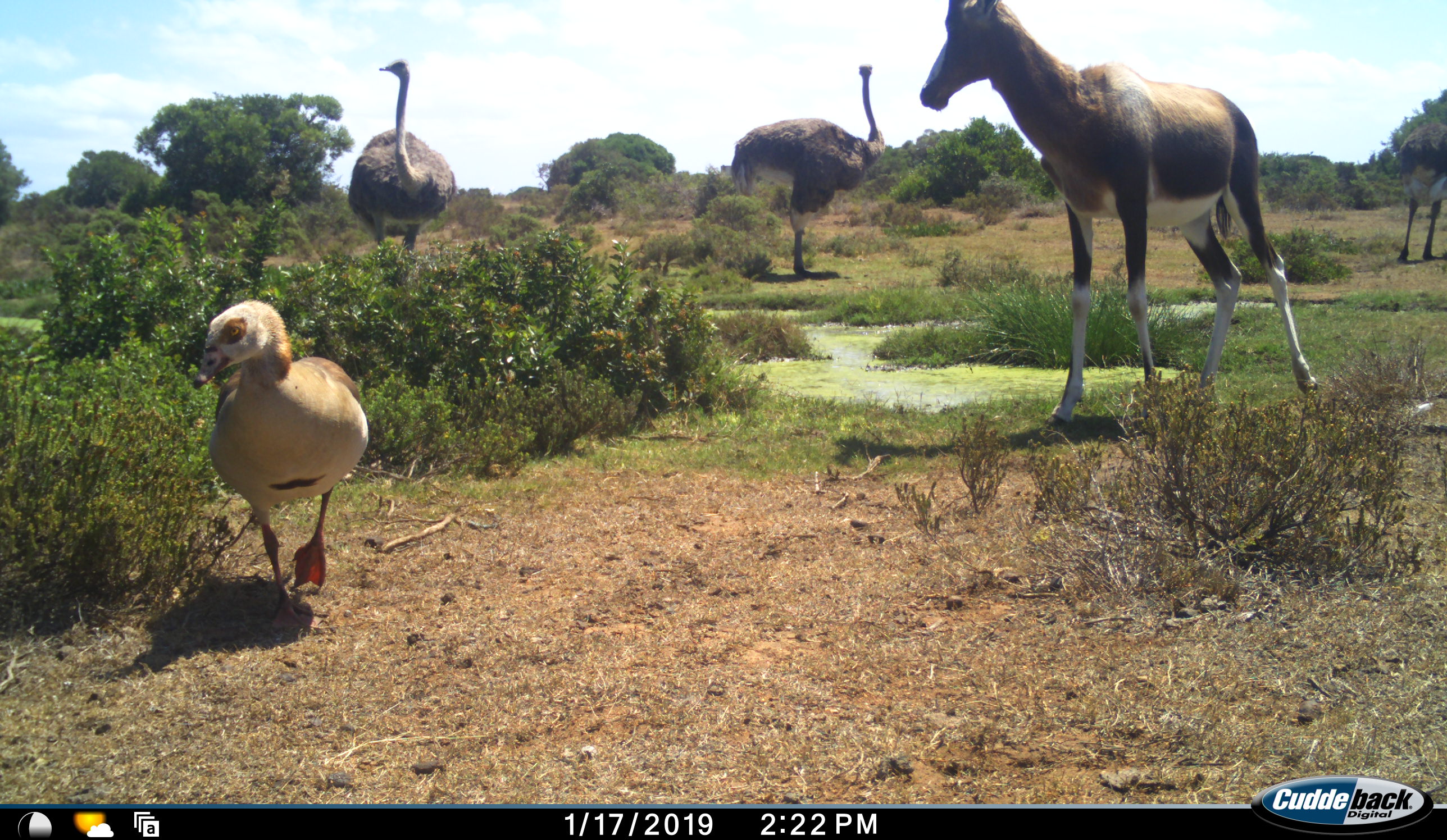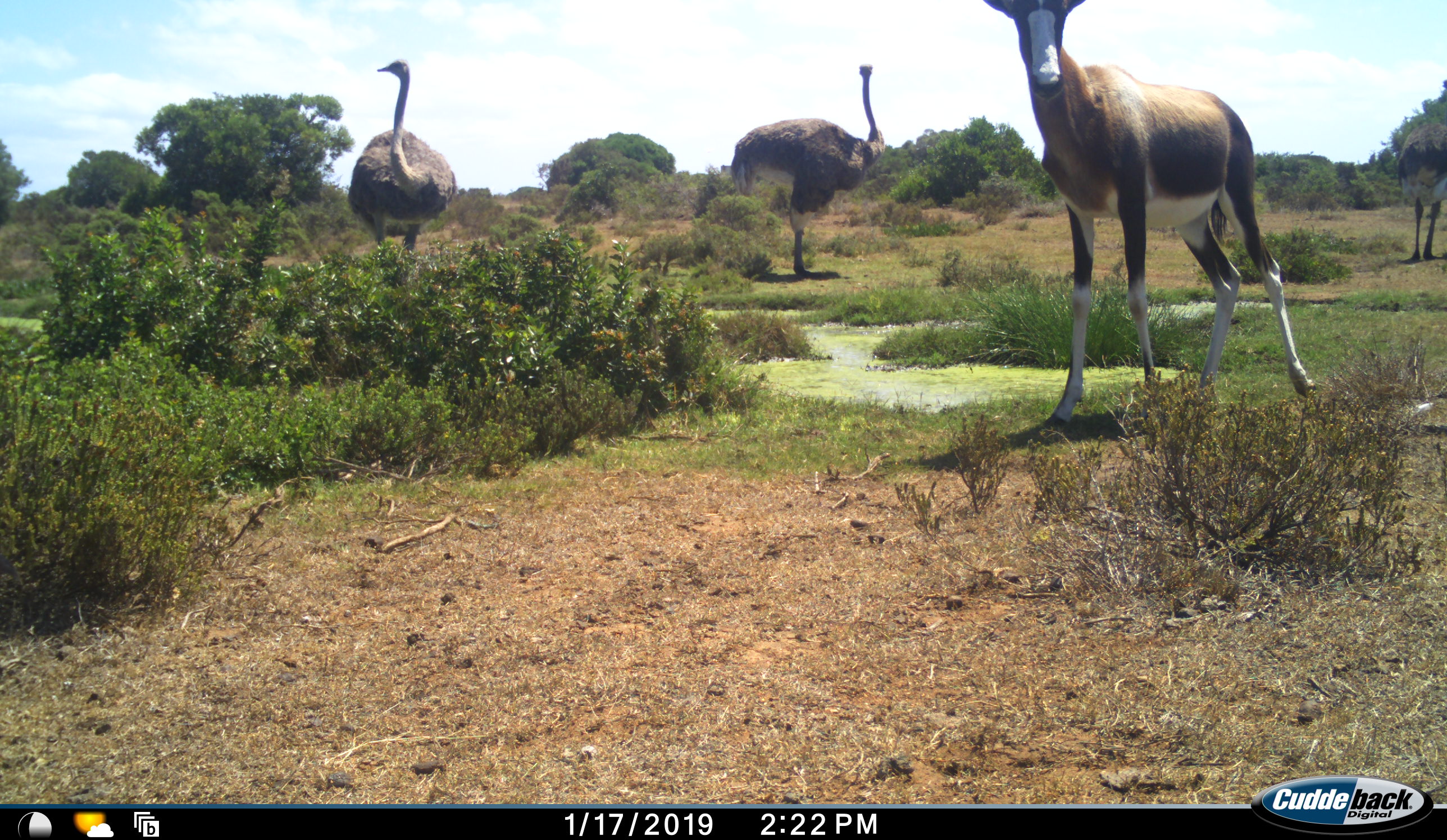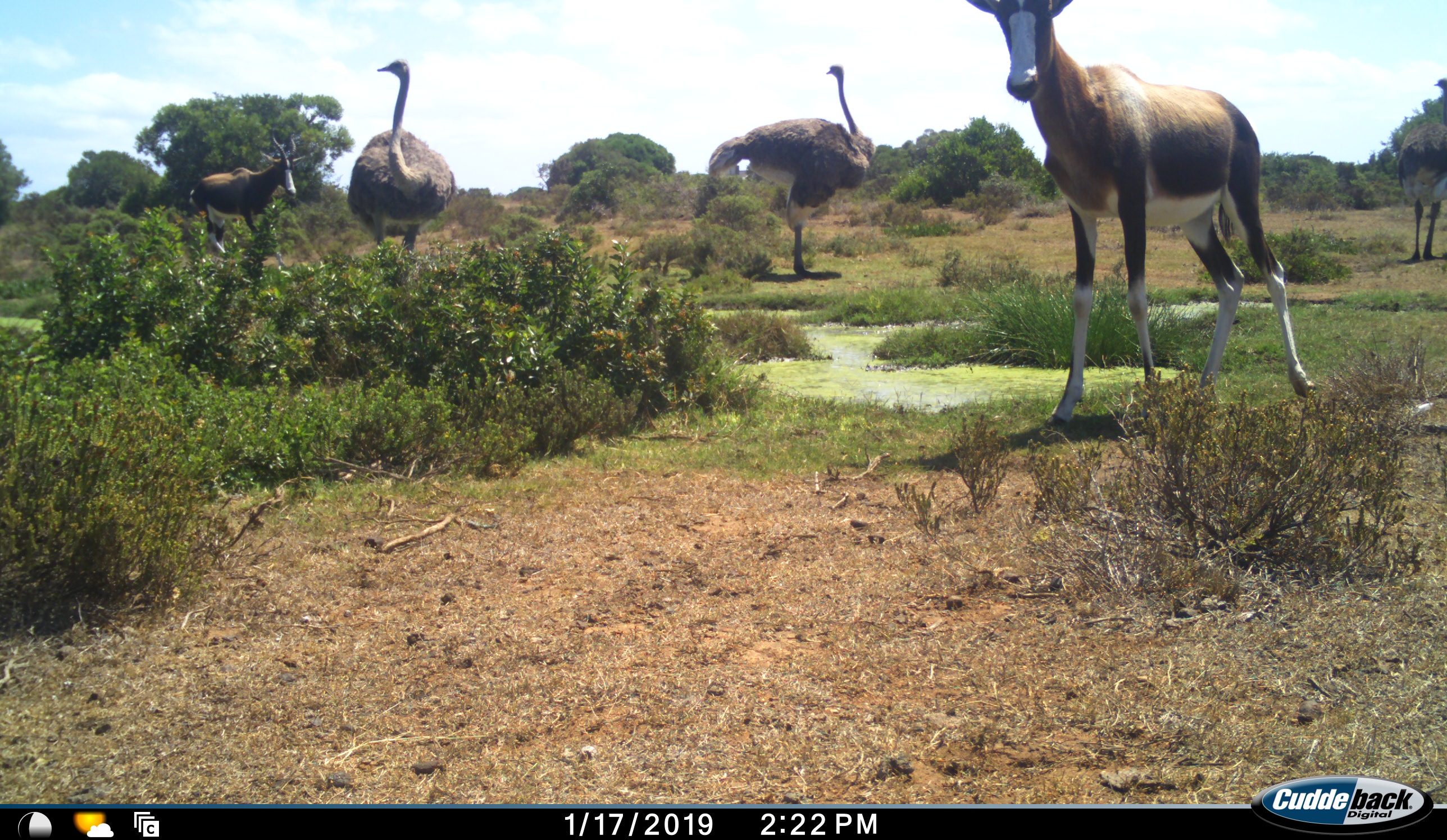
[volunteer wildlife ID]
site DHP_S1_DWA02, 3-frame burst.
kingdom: Animalia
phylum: Chordata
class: Aves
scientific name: Aves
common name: bird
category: birdother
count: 1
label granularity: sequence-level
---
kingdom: Animalia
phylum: Chordata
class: Mammalia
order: Artiodactyla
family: Bovidae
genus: Damaliscus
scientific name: Damaliscus pygargus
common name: bontebok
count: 2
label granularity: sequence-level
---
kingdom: Animalia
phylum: Chordata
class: Aves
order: Struthioniformes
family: Struthionidae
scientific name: Struthionidae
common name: ostrich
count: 3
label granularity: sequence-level